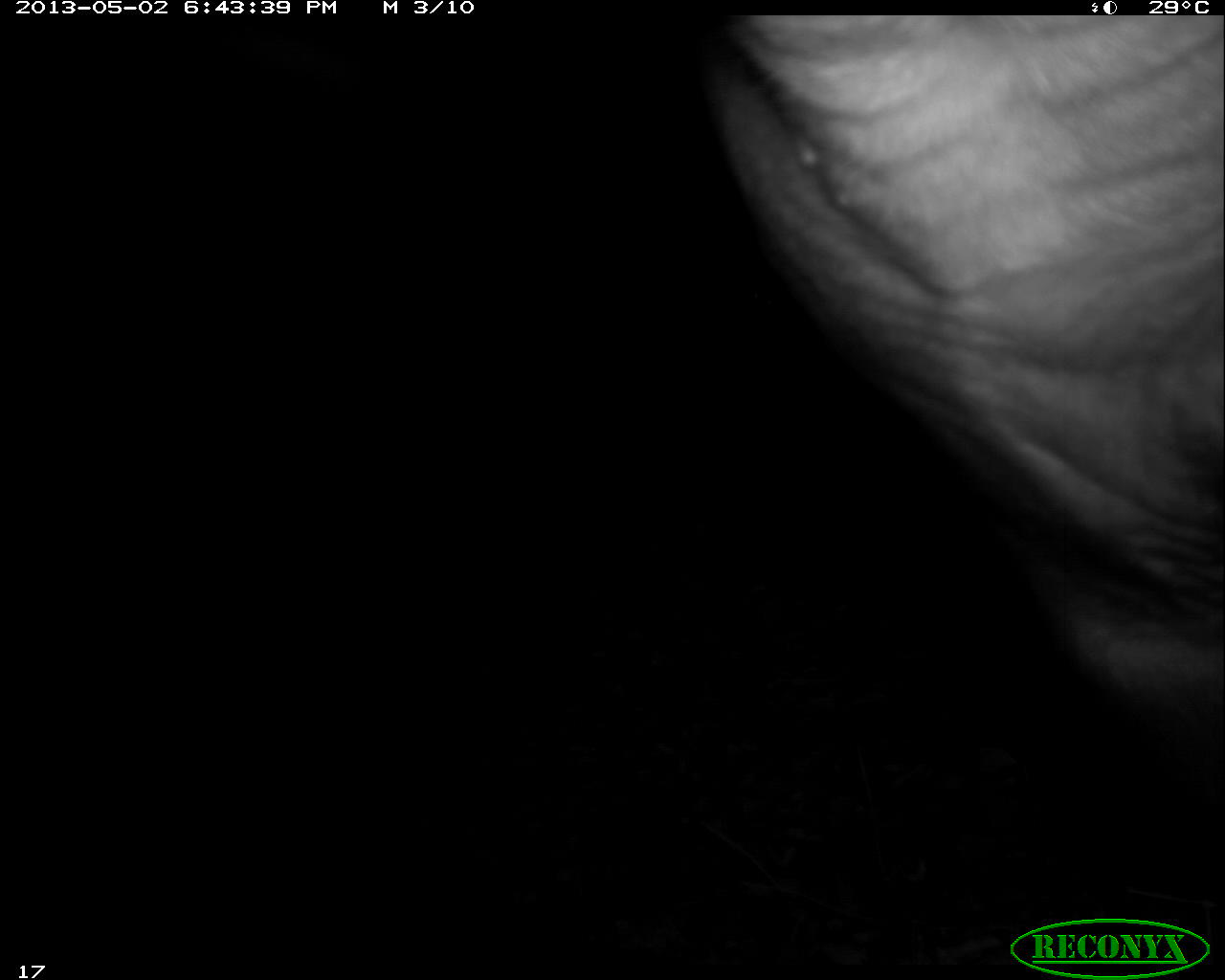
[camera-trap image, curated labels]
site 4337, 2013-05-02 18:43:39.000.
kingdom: Animalia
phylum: Chordata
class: Mammalia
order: Perissodactyla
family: Tapiridae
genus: Tapirus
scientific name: Tapirus bairdii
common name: baird's tapir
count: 1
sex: female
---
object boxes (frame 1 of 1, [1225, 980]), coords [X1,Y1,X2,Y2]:
tapirus bairdii: [692,15,1225,810]